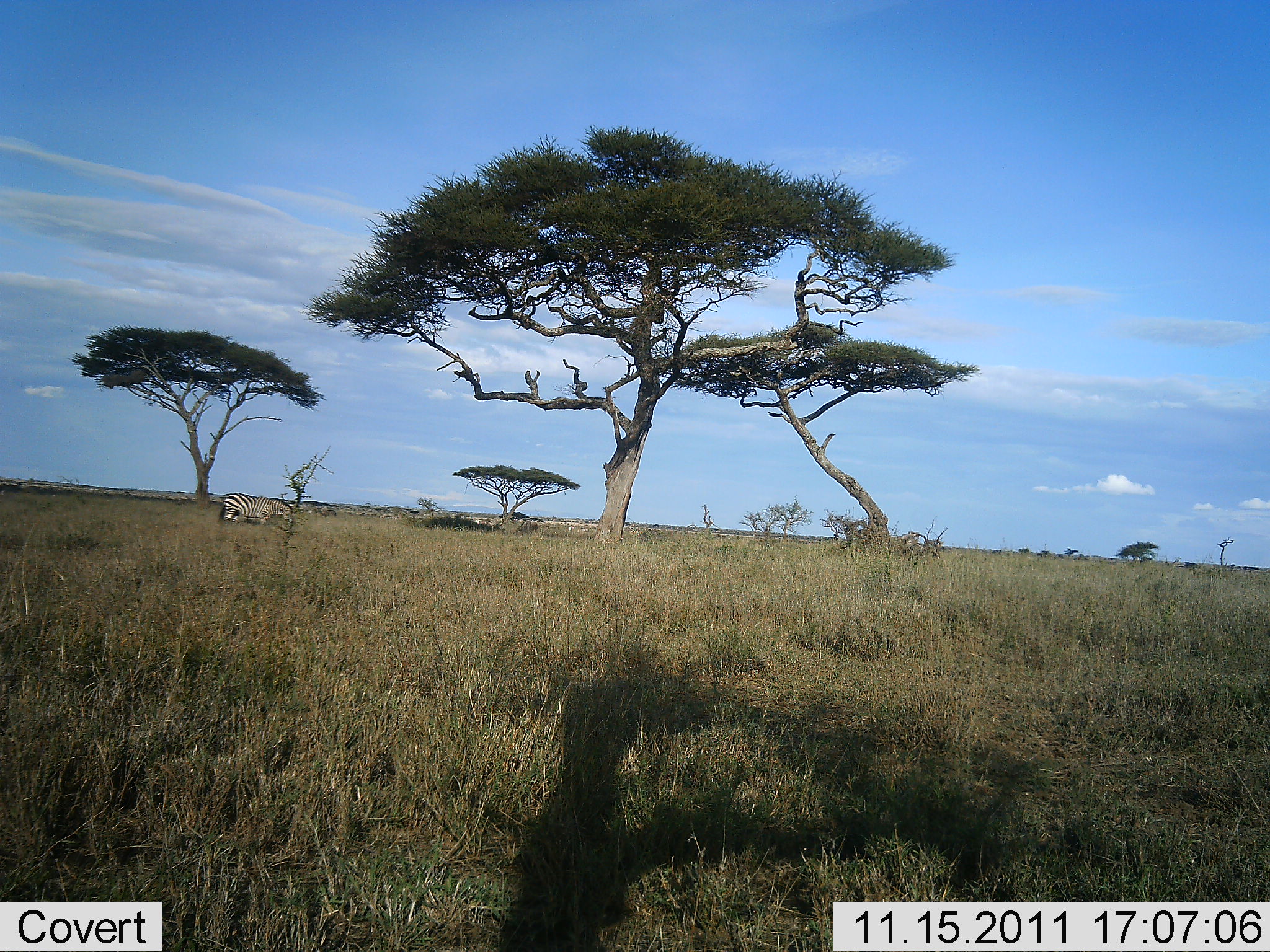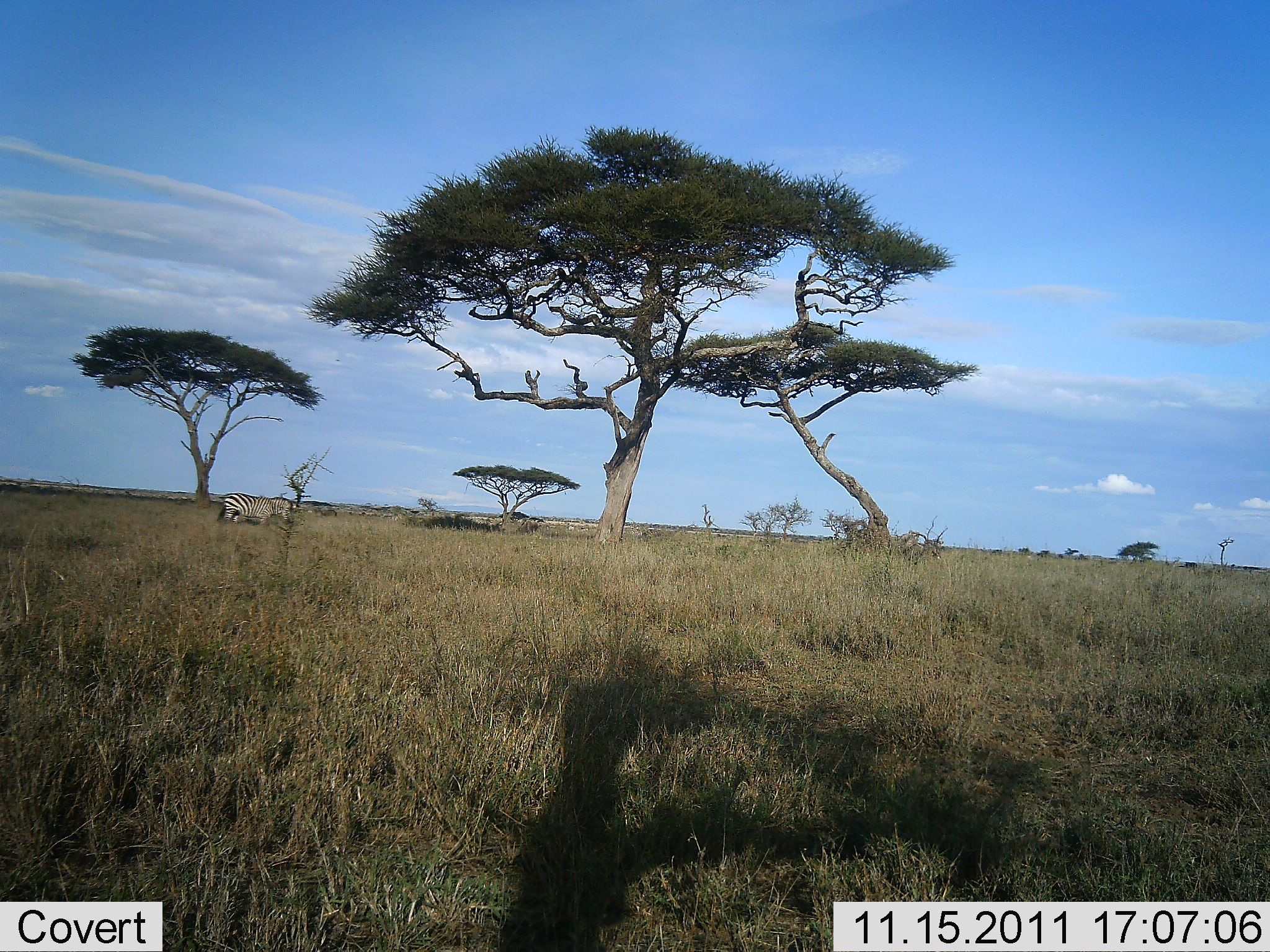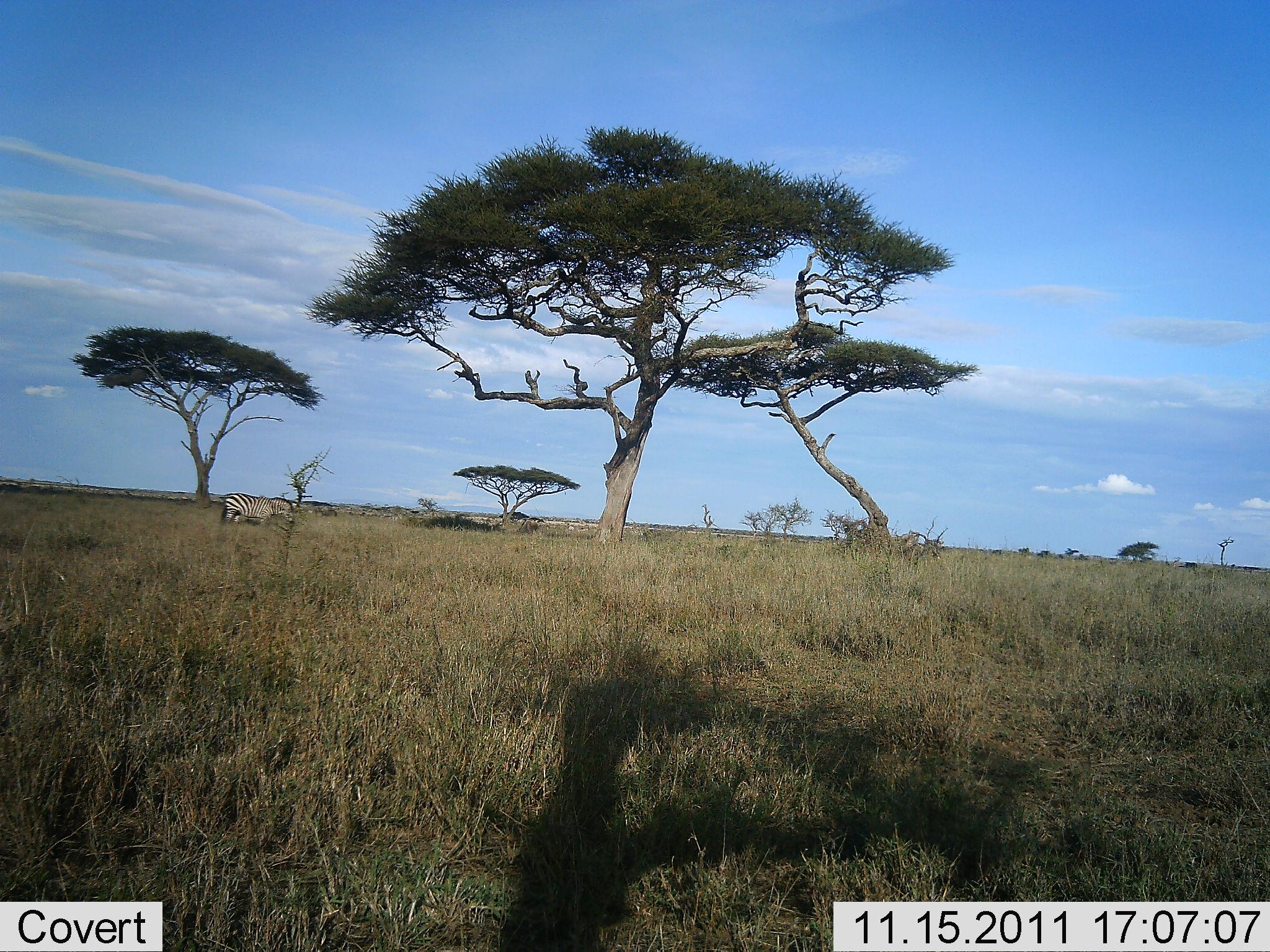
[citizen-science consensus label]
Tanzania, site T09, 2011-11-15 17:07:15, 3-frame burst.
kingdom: Animalia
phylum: Chordata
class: Mammalia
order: Perissodactyla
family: Equidae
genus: Equus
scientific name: Equus quagga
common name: plains zebra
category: zebra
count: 1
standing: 82%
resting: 0%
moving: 9%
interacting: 0%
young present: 0%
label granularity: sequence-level